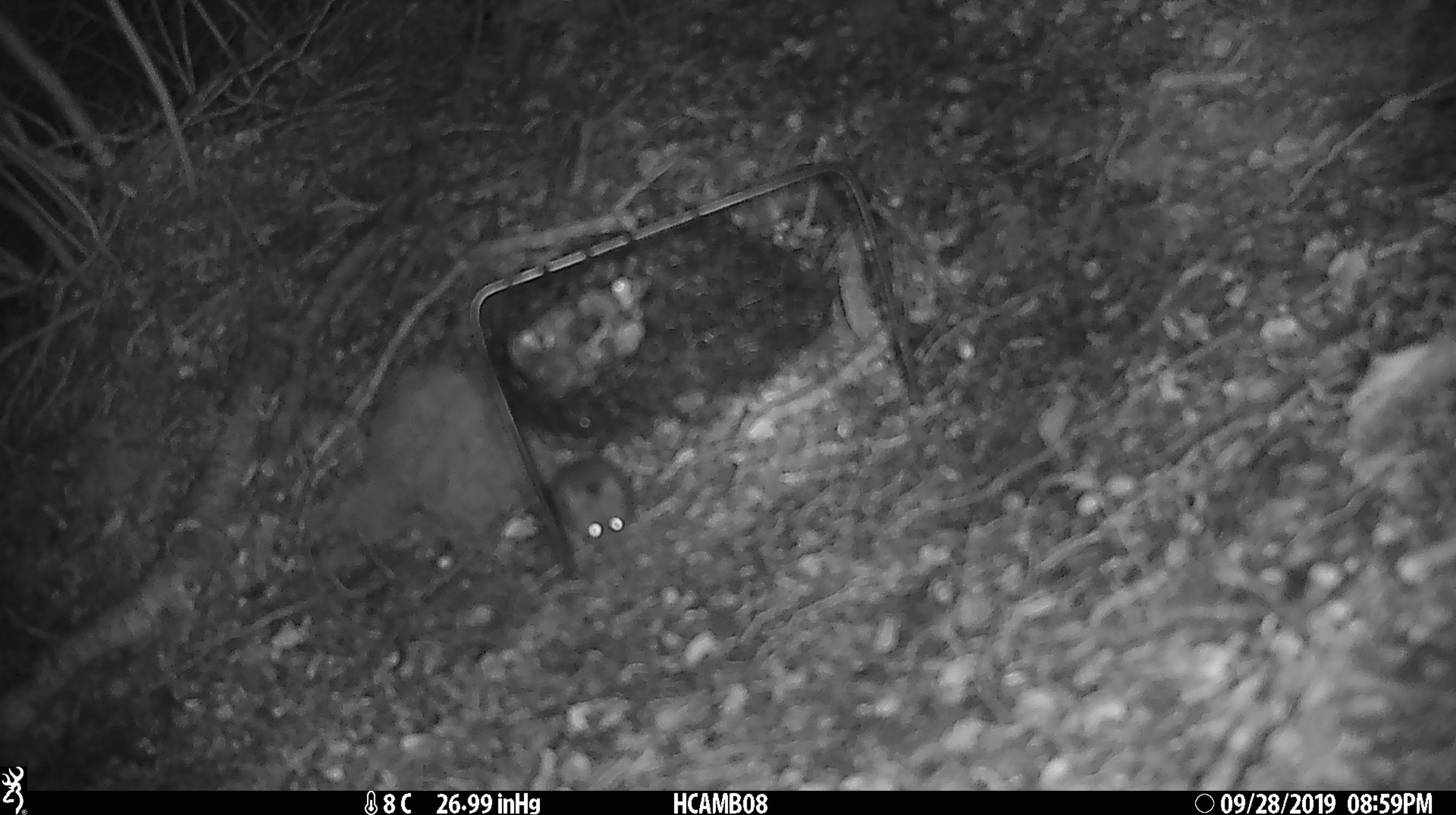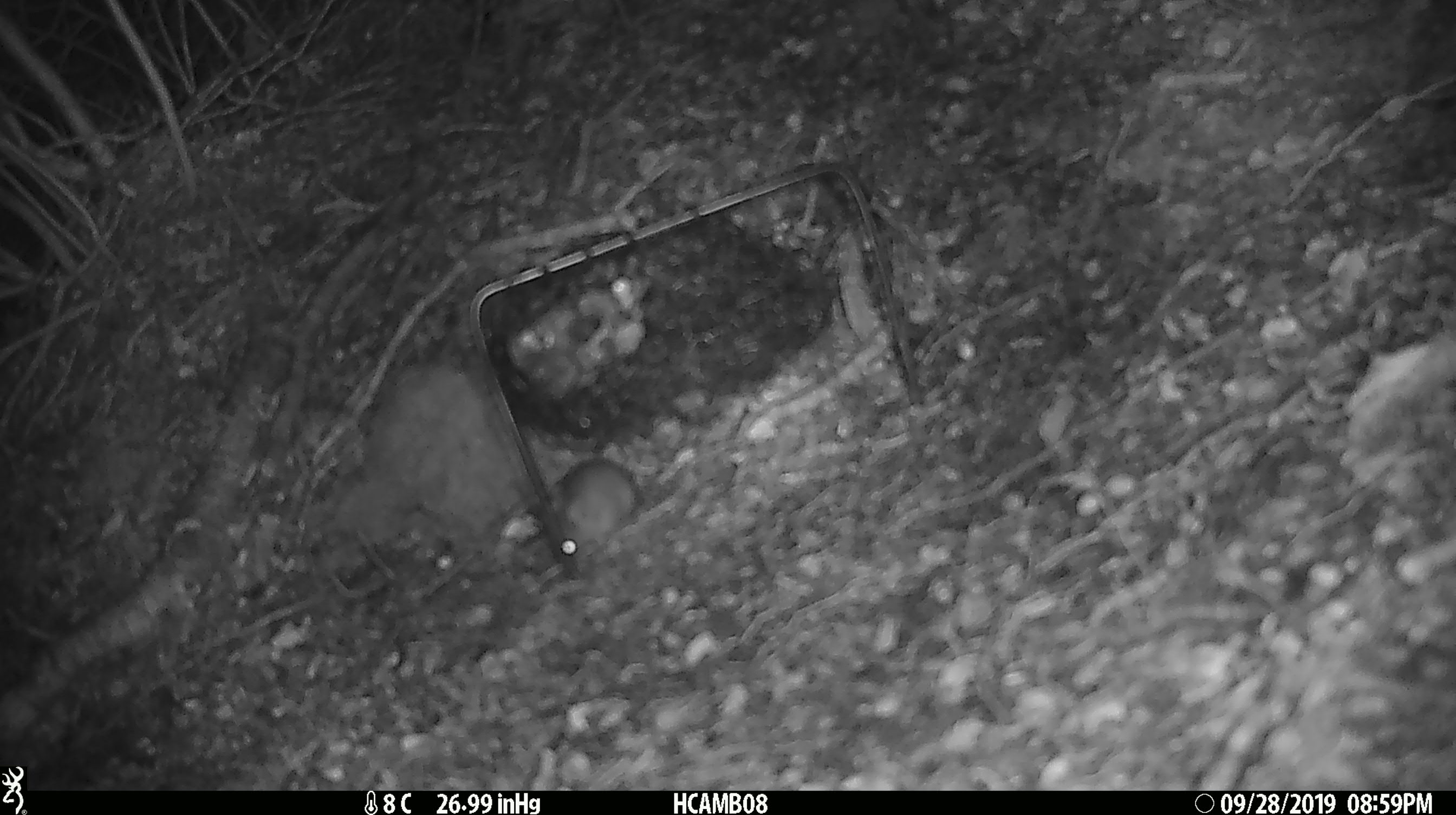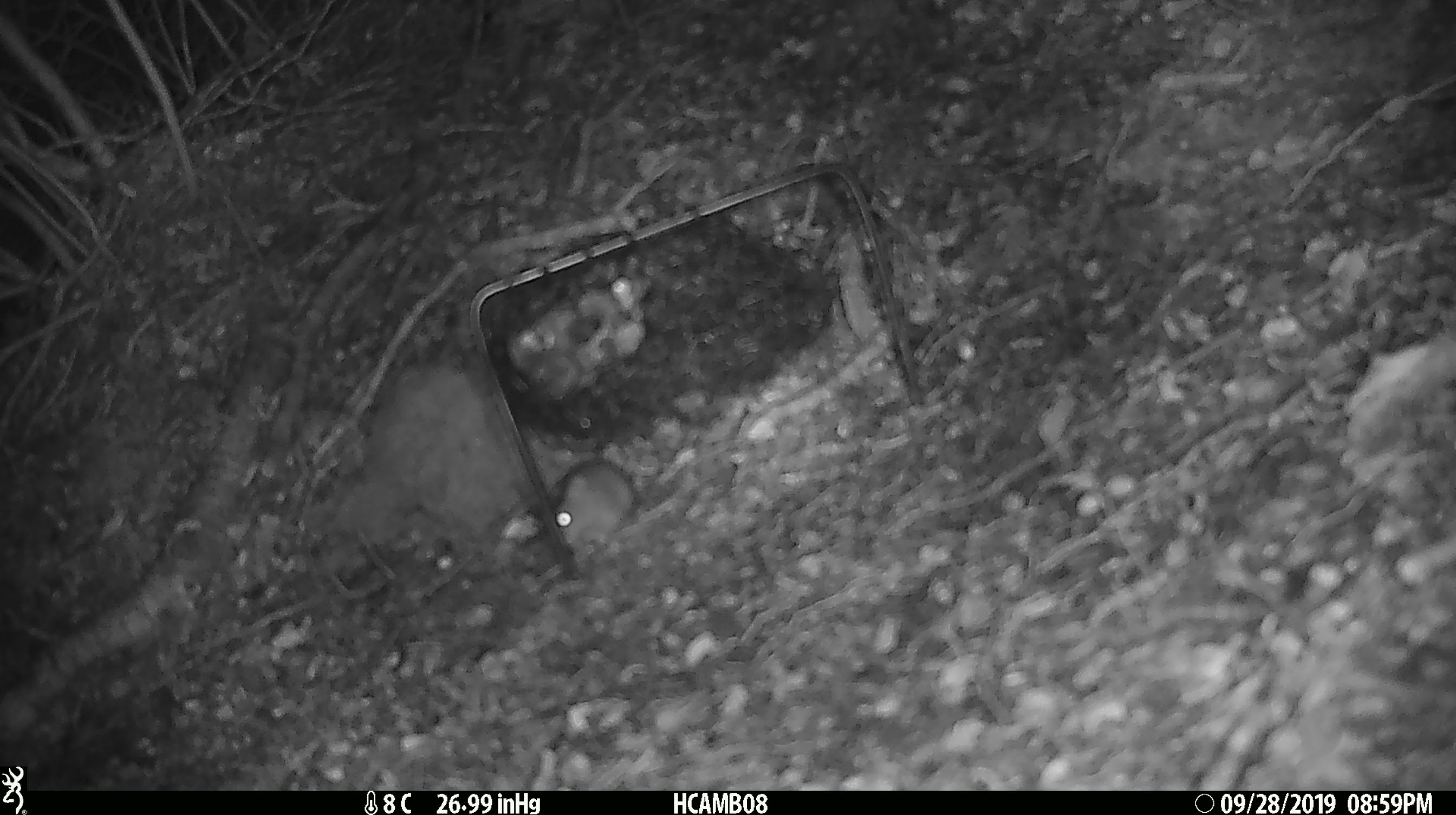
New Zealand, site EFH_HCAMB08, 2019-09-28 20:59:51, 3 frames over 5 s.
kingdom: Animalia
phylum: Chordata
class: Mammalia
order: Rodentia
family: Muridae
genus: Mus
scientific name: Mus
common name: mouse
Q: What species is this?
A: Mouse (Mus).